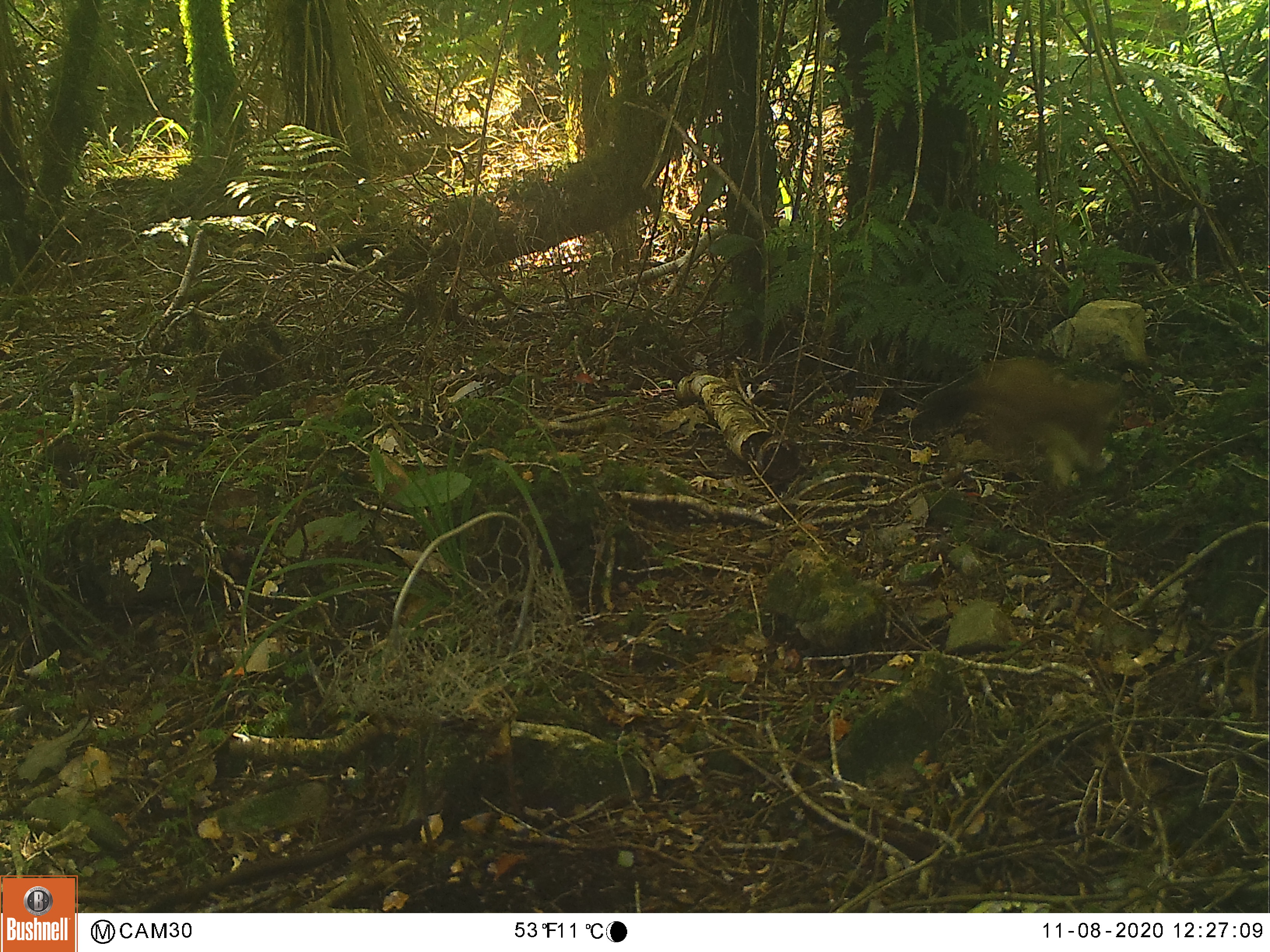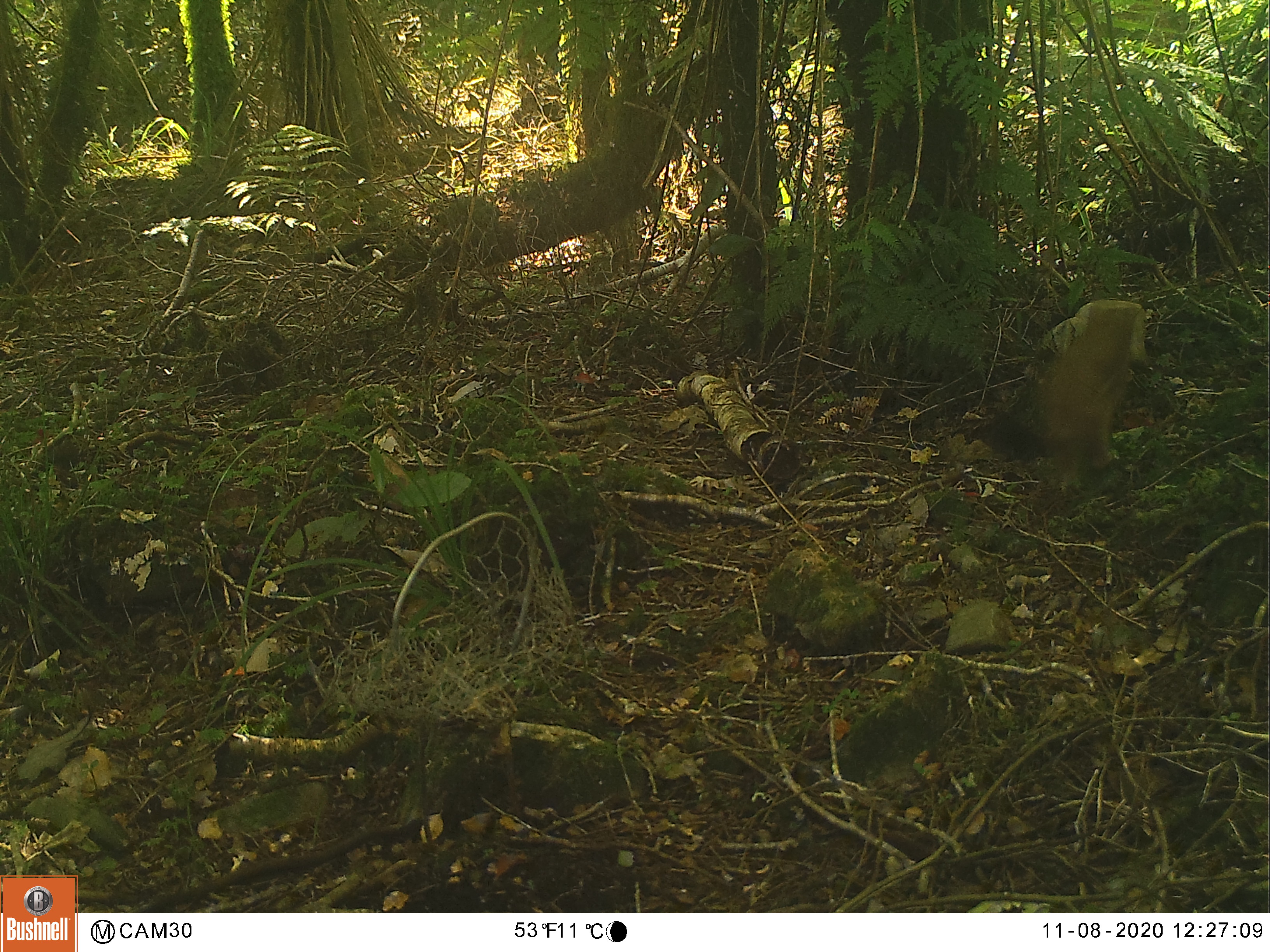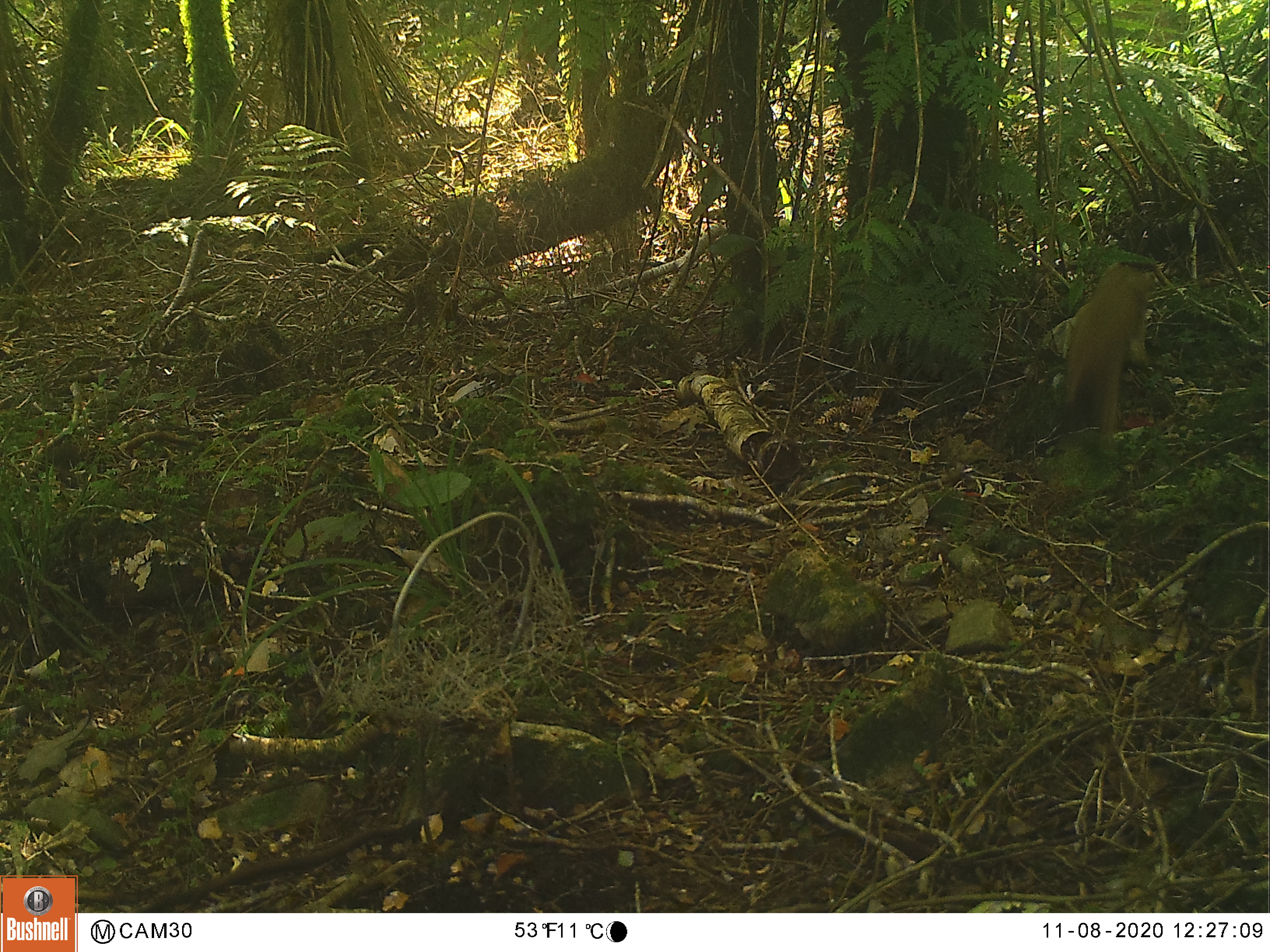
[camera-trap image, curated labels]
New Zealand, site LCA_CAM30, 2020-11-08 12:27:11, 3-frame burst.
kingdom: Animalia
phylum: Chordata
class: Mammalia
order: Carnivora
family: Mustelidae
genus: Mustela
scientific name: Mustela erminea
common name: stoat